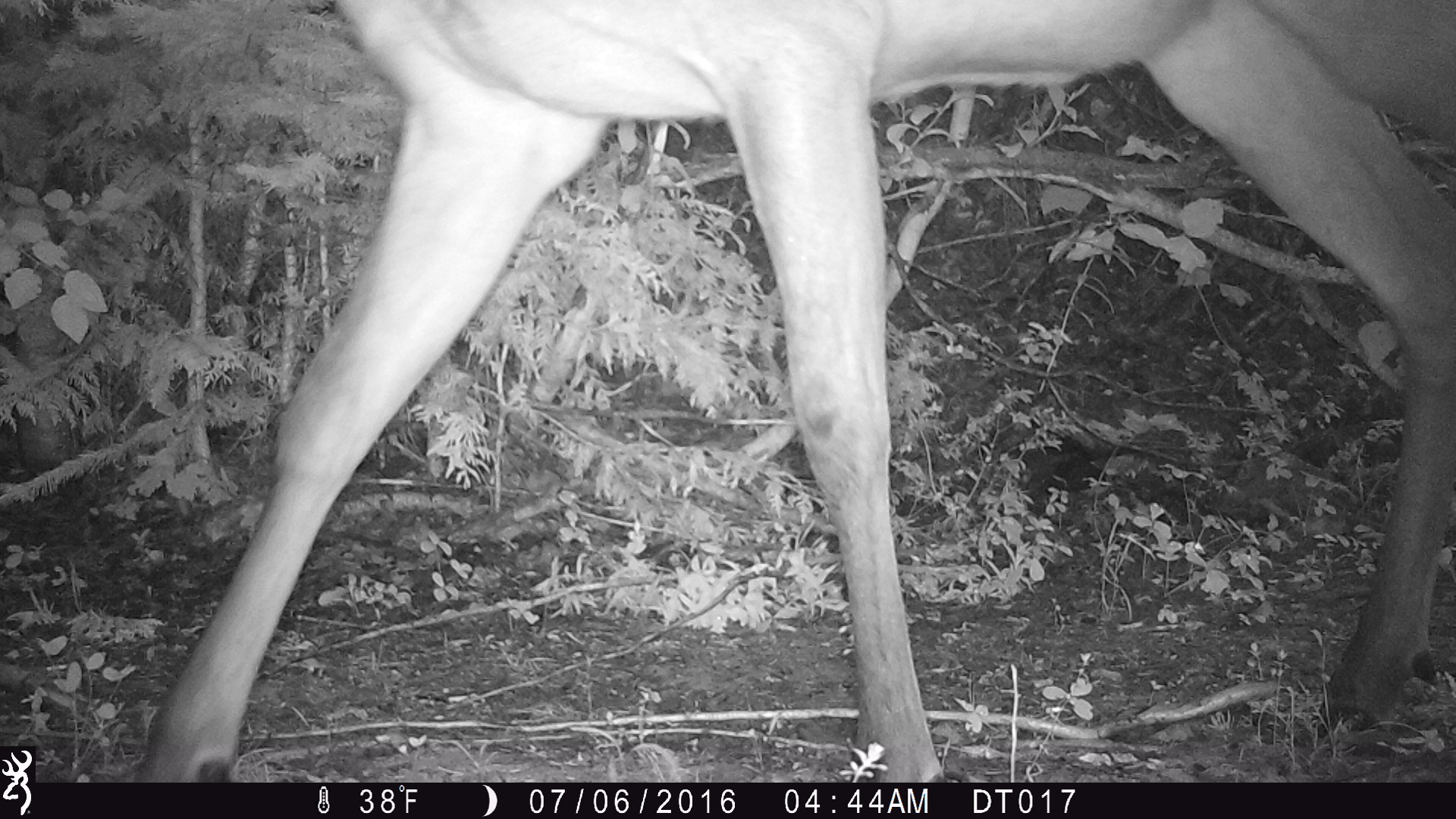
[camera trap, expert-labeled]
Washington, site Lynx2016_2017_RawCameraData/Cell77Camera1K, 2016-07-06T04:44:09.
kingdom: Animalia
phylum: Chordata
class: Mammalia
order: Artiodactyla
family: Cervidae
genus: Cervus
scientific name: Cervus canadensis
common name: elk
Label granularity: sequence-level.